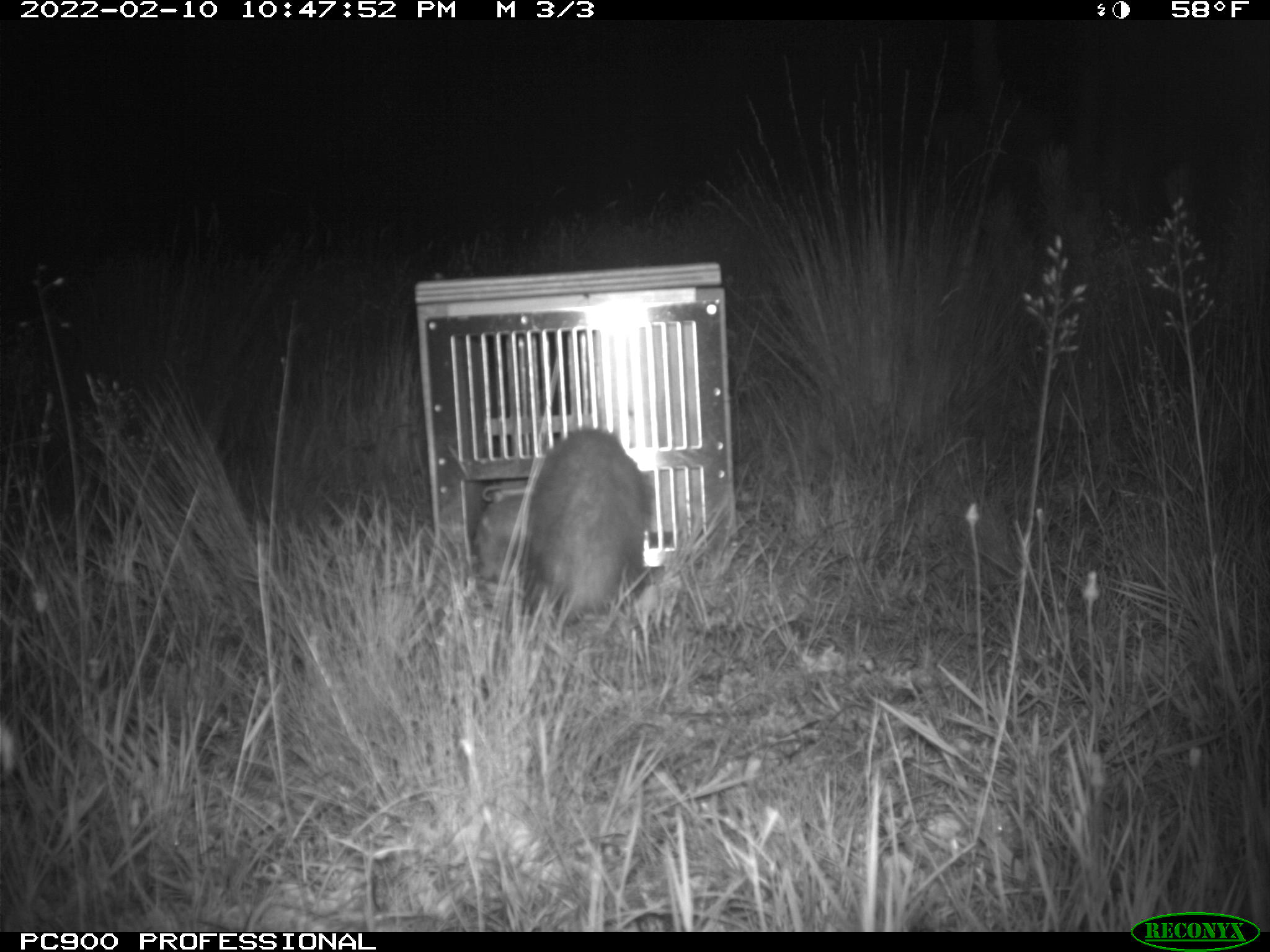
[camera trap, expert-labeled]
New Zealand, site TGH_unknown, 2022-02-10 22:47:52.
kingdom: Animalia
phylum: Chordata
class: Mammalia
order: Carnivora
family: Mustelidae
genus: Mustela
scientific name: Mustela furo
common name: ferret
Ferret (Mustela furo).